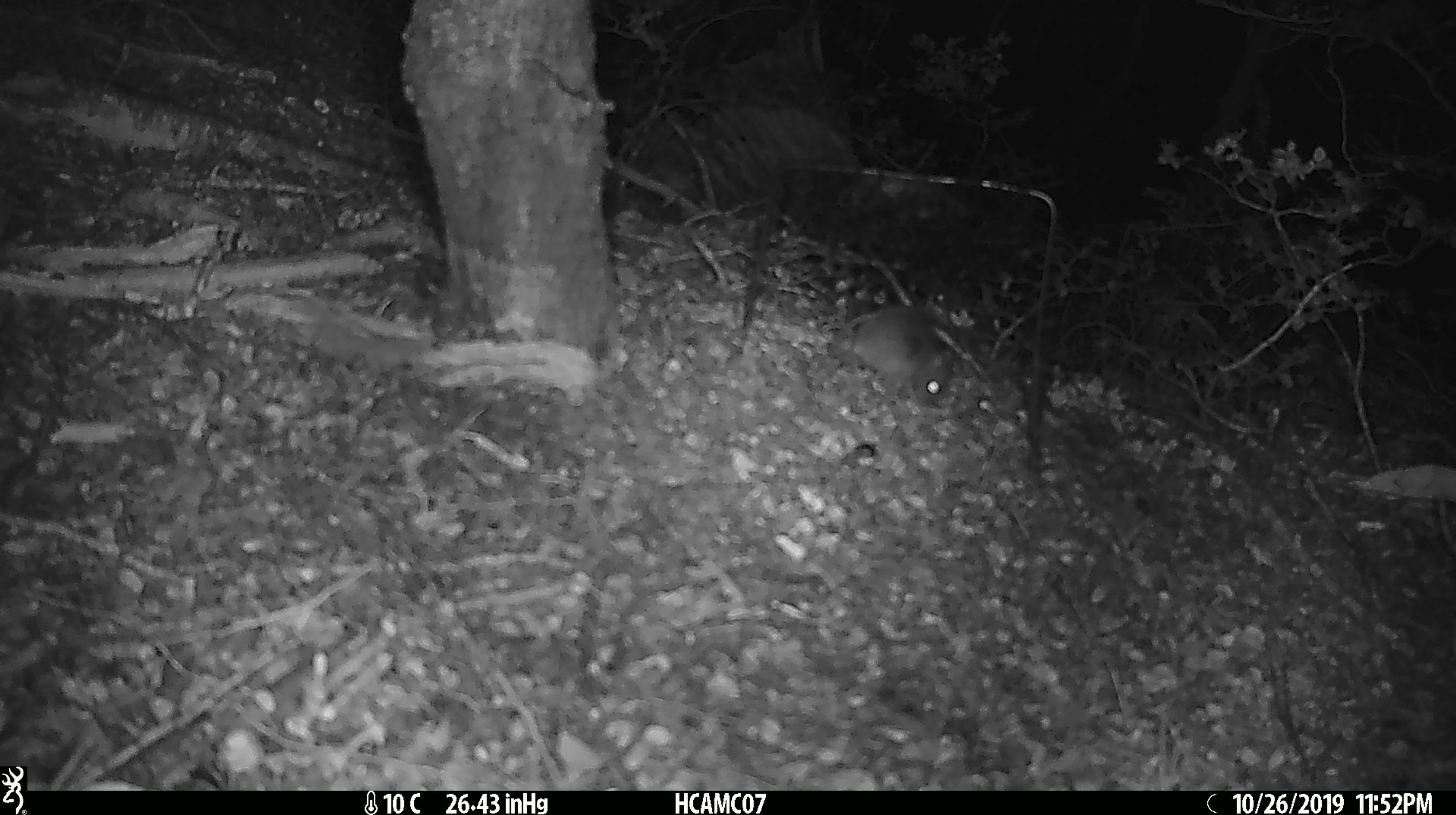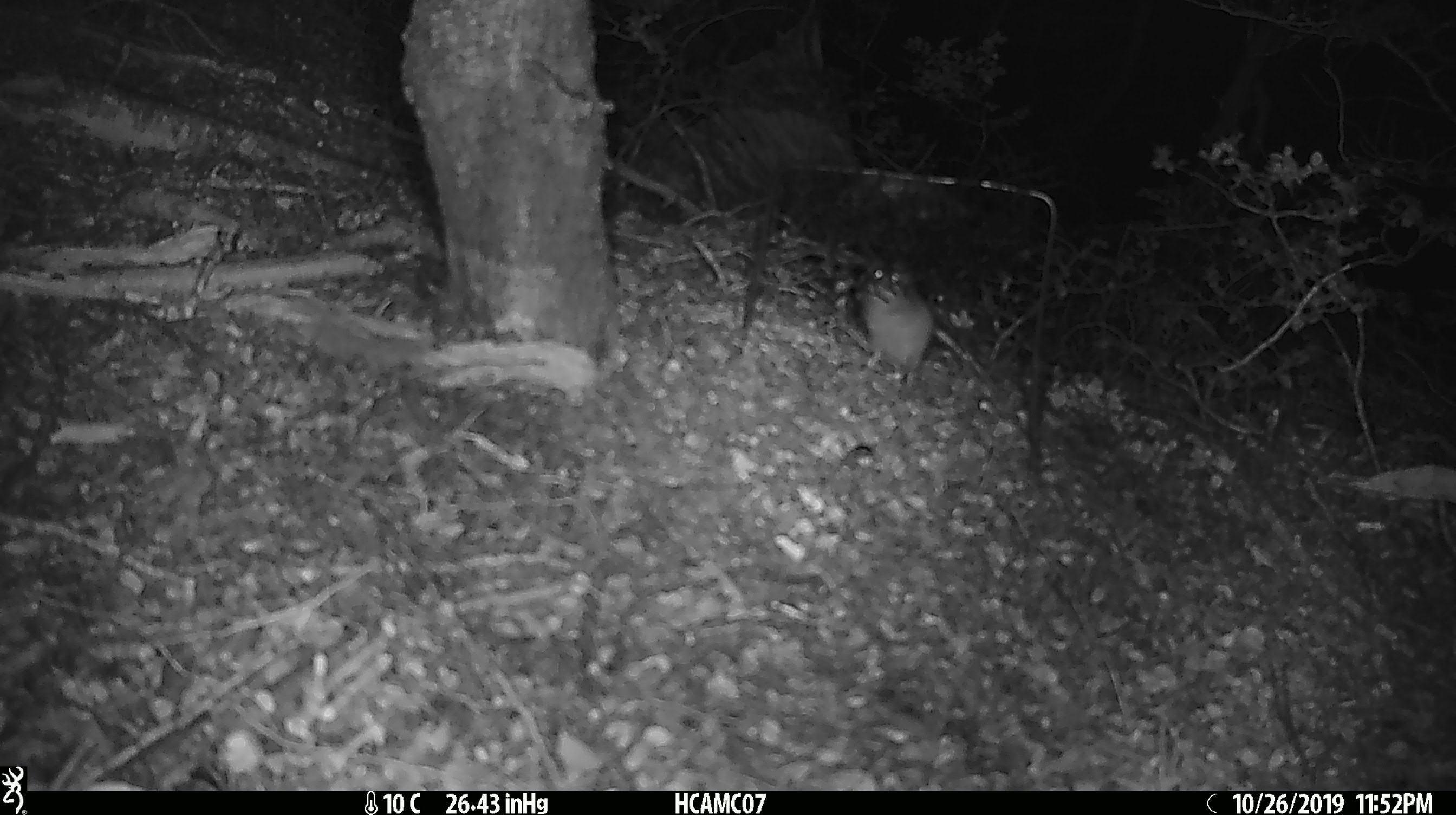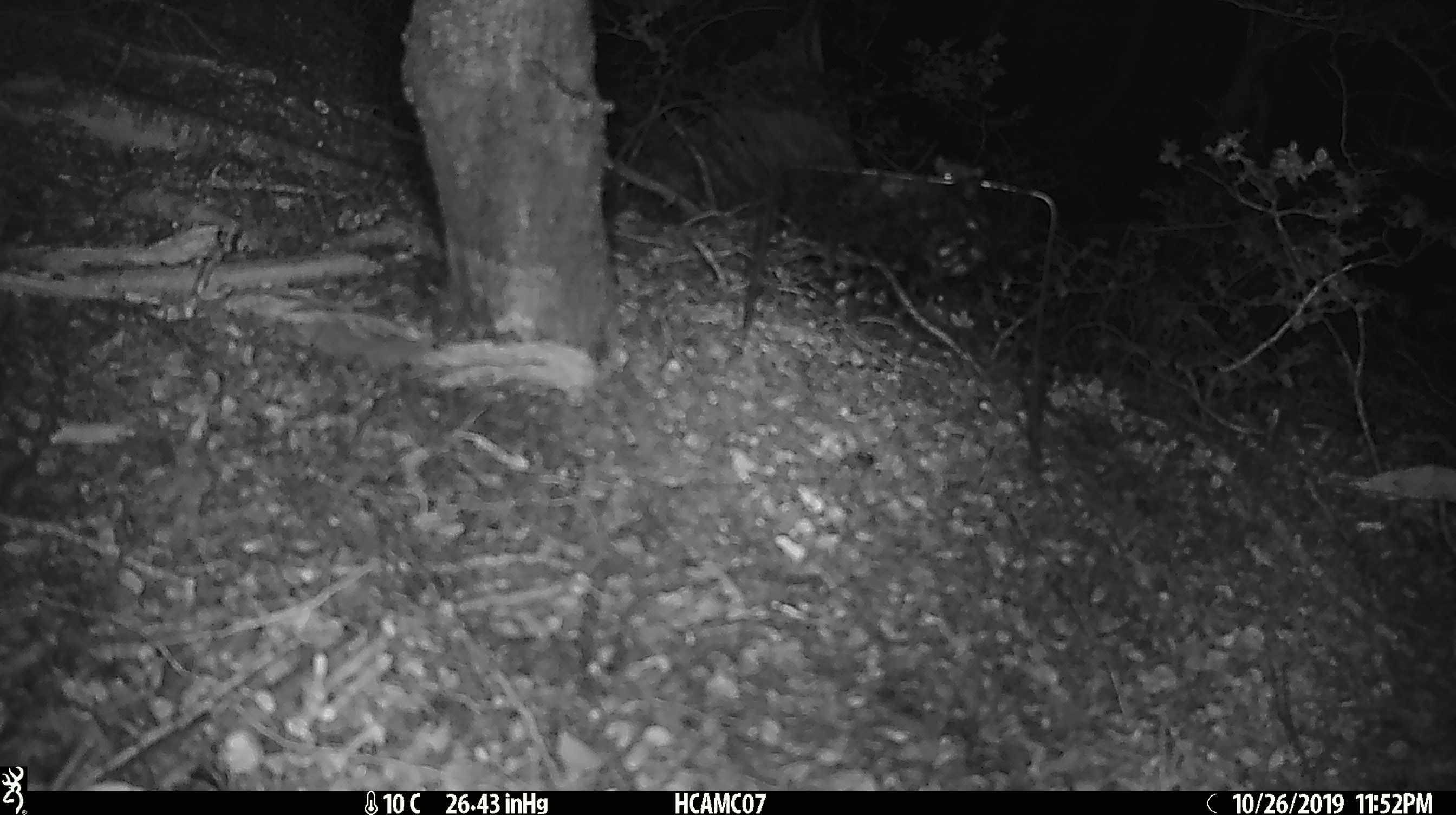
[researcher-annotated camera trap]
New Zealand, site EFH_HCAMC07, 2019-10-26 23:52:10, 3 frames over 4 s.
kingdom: Animalia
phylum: Chordata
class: Mammalia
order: Rodentia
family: Muridae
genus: Mus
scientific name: Mus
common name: mouse